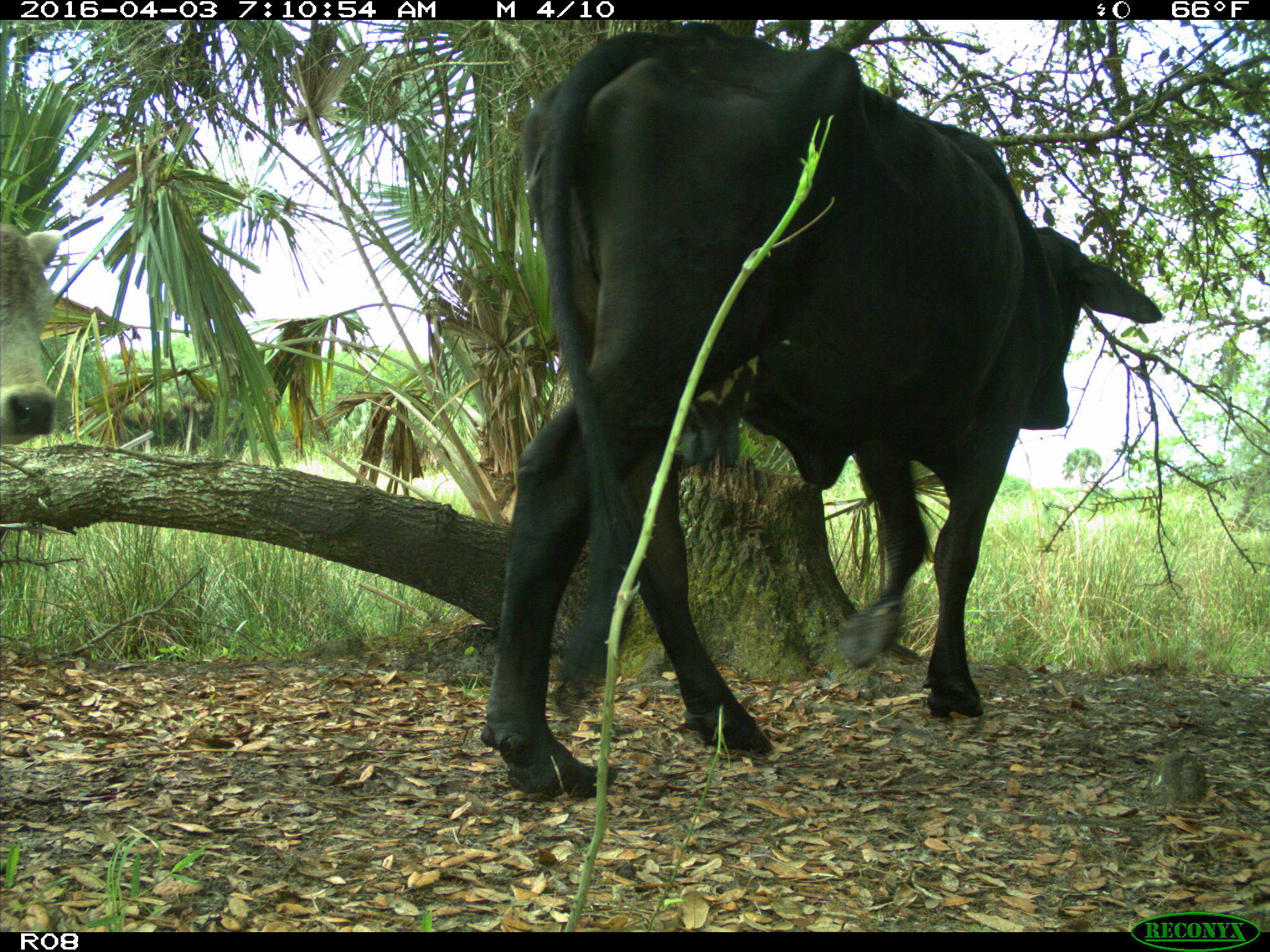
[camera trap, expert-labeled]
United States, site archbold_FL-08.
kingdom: Animalia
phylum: Chordata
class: Mammalia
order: Artiodactyla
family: Bovidae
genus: Bos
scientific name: Bos taurus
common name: domestic cow